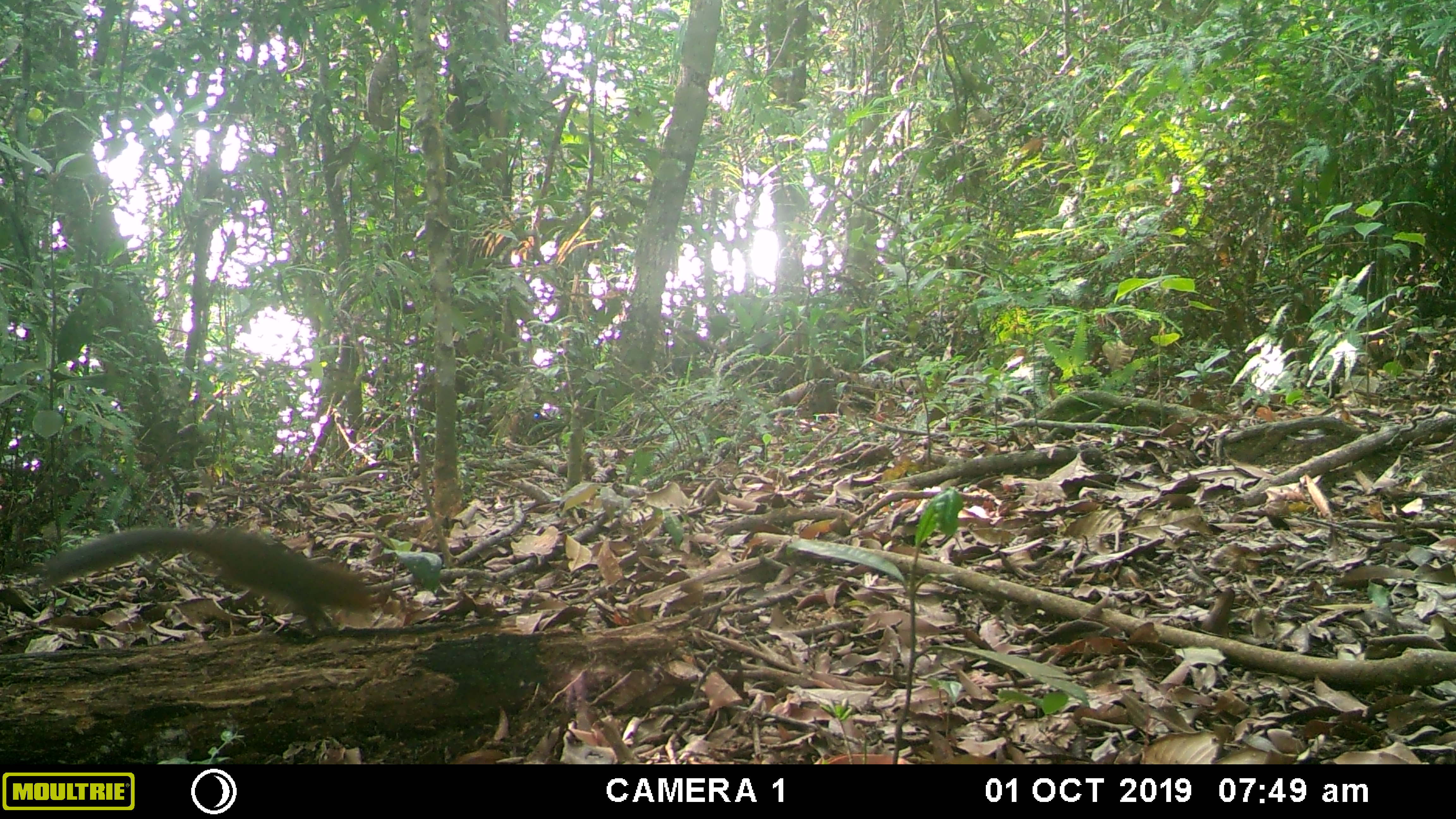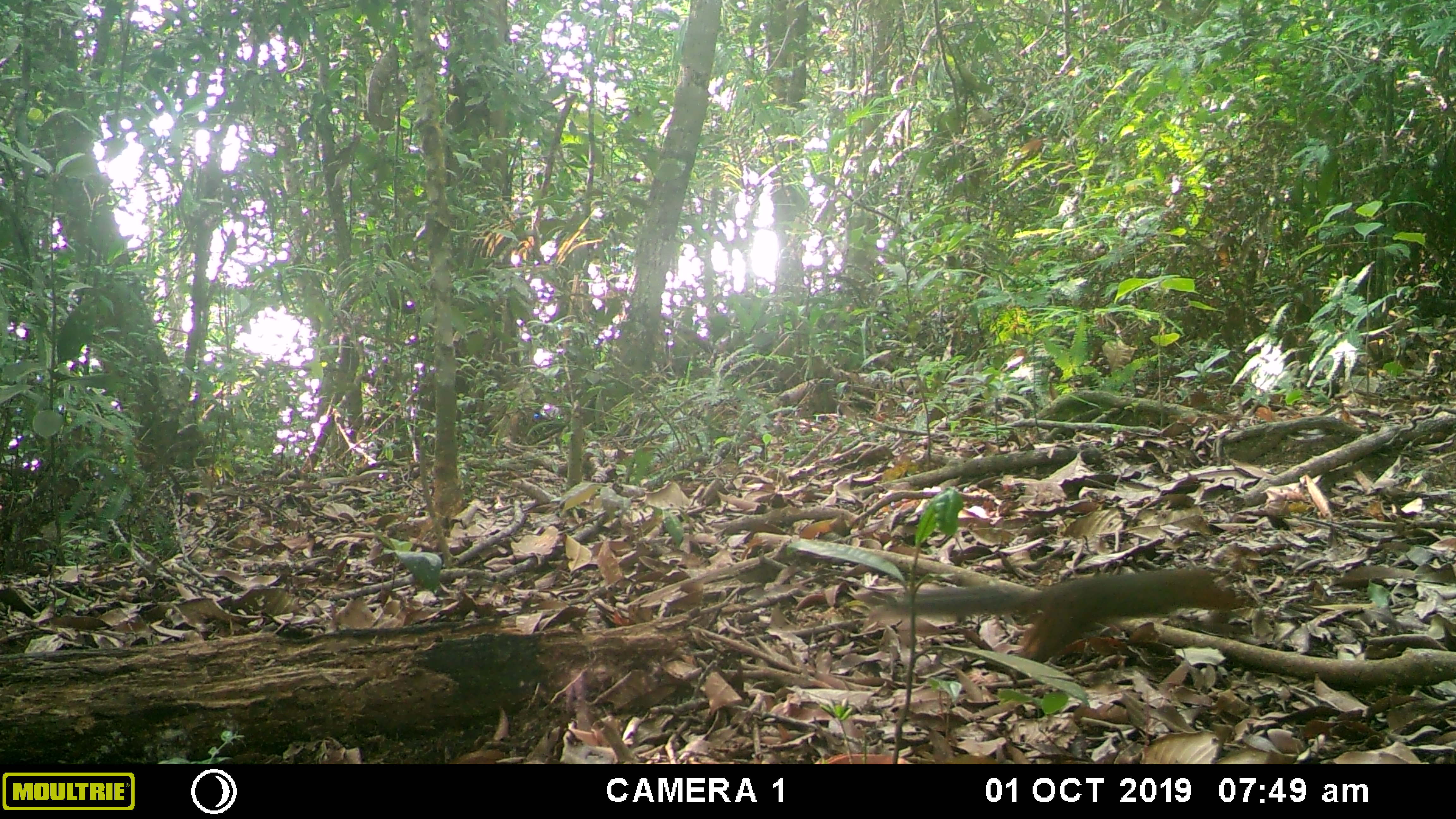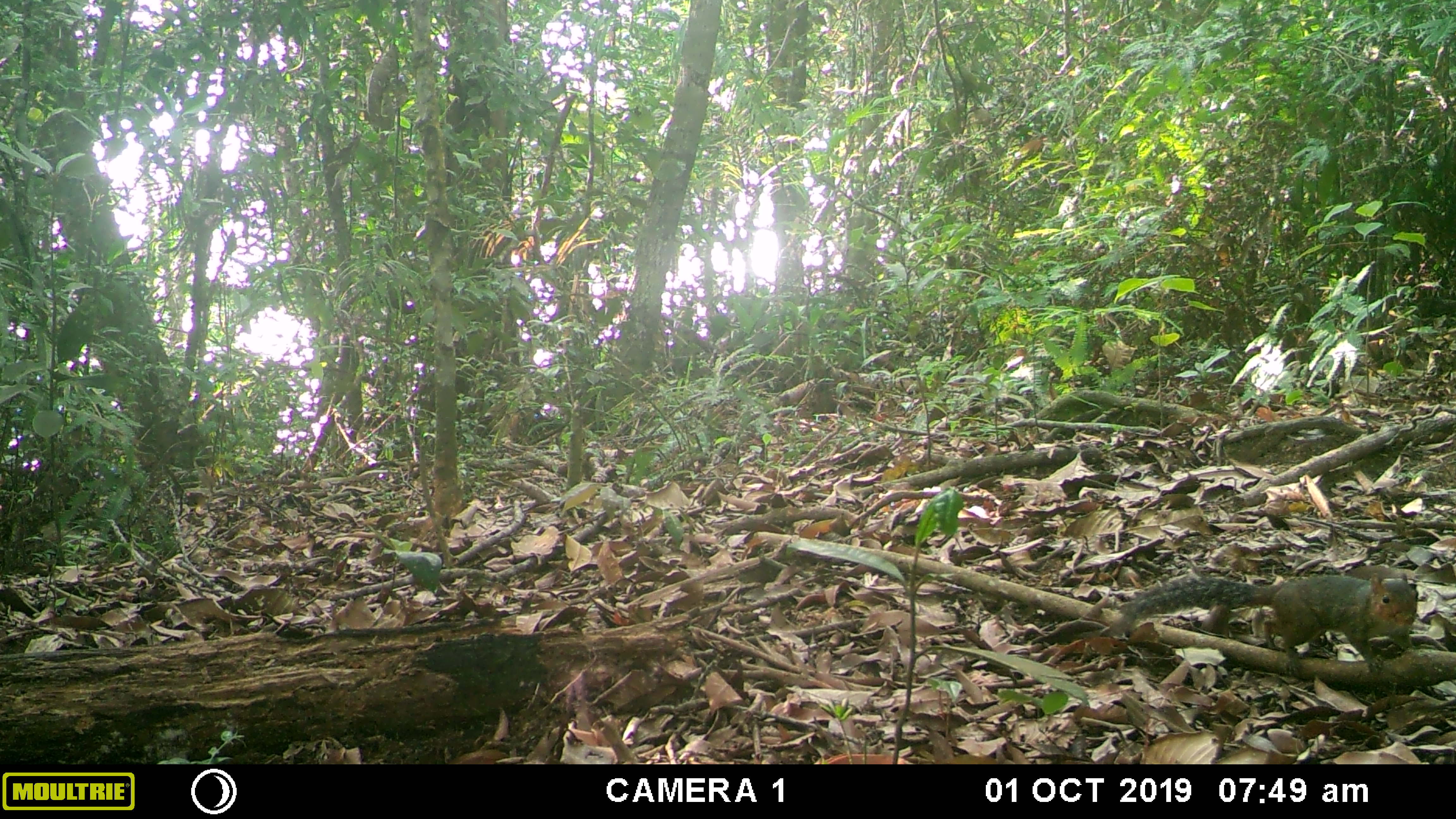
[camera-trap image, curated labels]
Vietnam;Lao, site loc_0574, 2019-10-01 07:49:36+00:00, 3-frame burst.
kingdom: Animalia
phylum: Chordata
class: Mammalia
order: Rodentia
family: Sciuridae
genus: Dremomys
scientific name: Dremomys rufigenis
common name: red-cheeked squirrel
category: red cheeked squirrel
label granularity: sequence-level